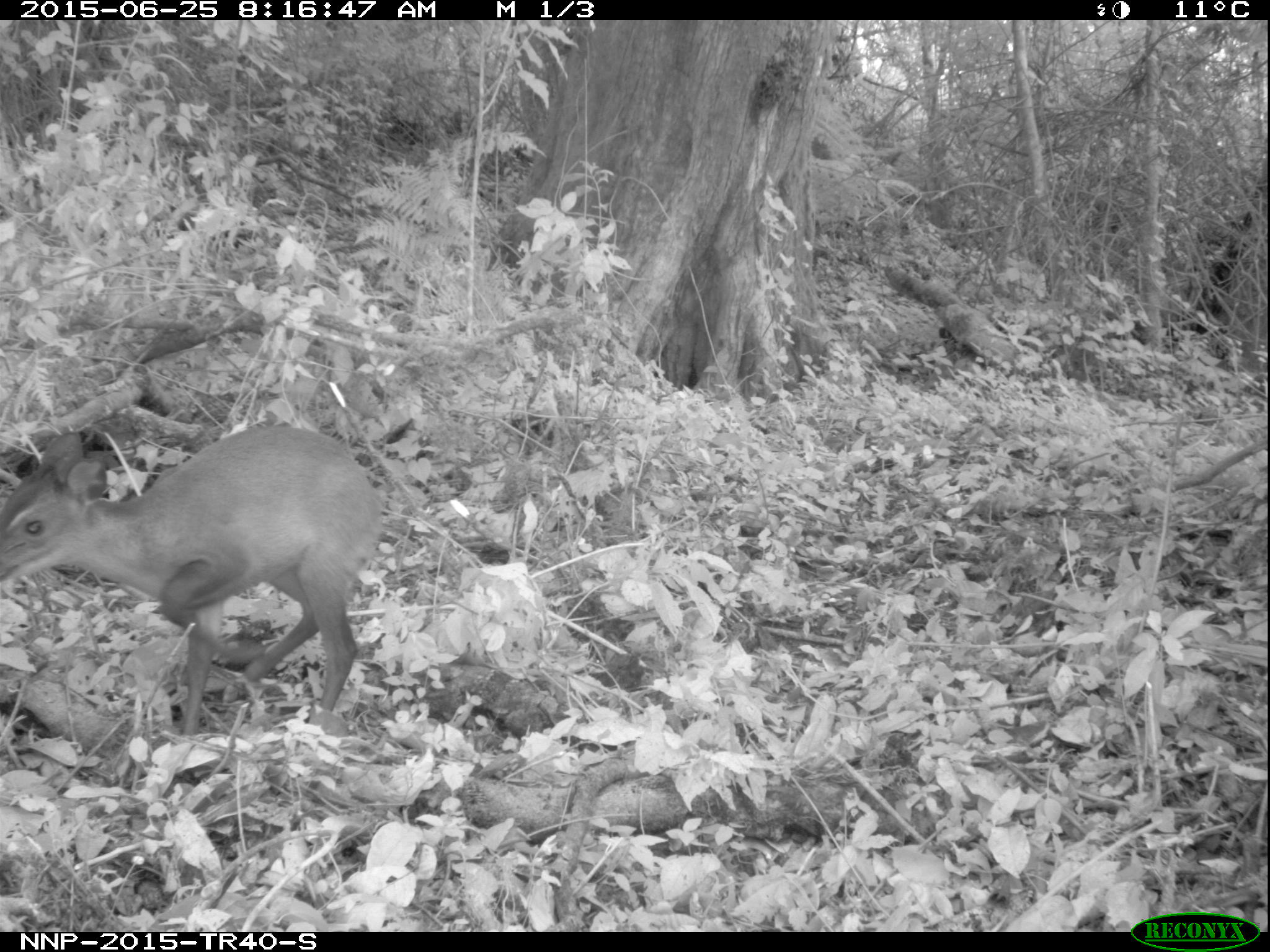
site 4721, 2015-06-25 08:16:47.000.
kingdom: Animalia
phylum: Chordata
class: Mammalia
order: Artiodactyla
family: Bovidae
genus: Cephalophus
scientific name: Cephalophus nigrifrons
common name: black-fronted duiker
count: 1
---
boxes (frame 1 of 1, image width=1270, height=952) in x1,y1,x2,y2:
cephalophus nigrifrons: 0,420,385,739